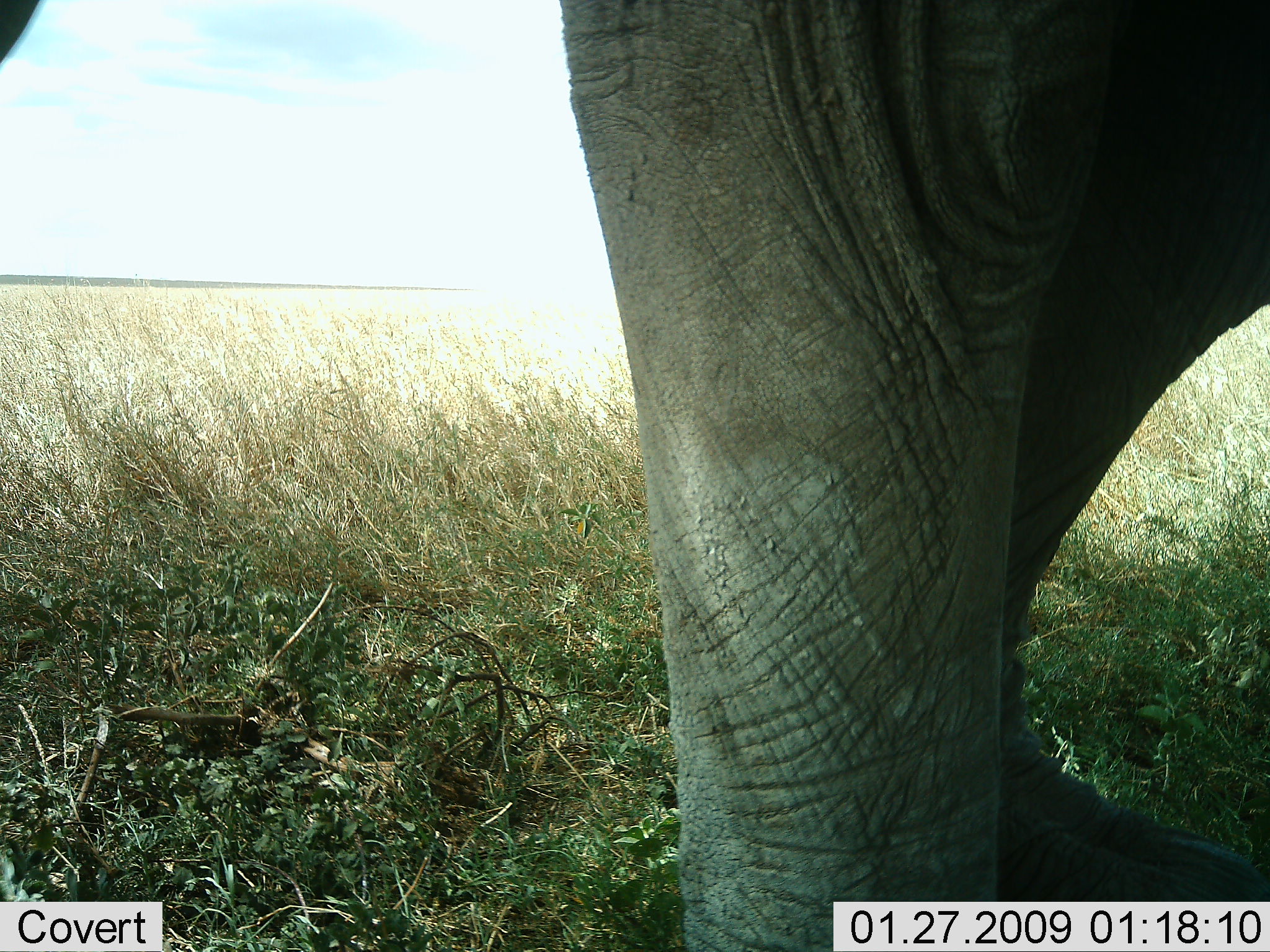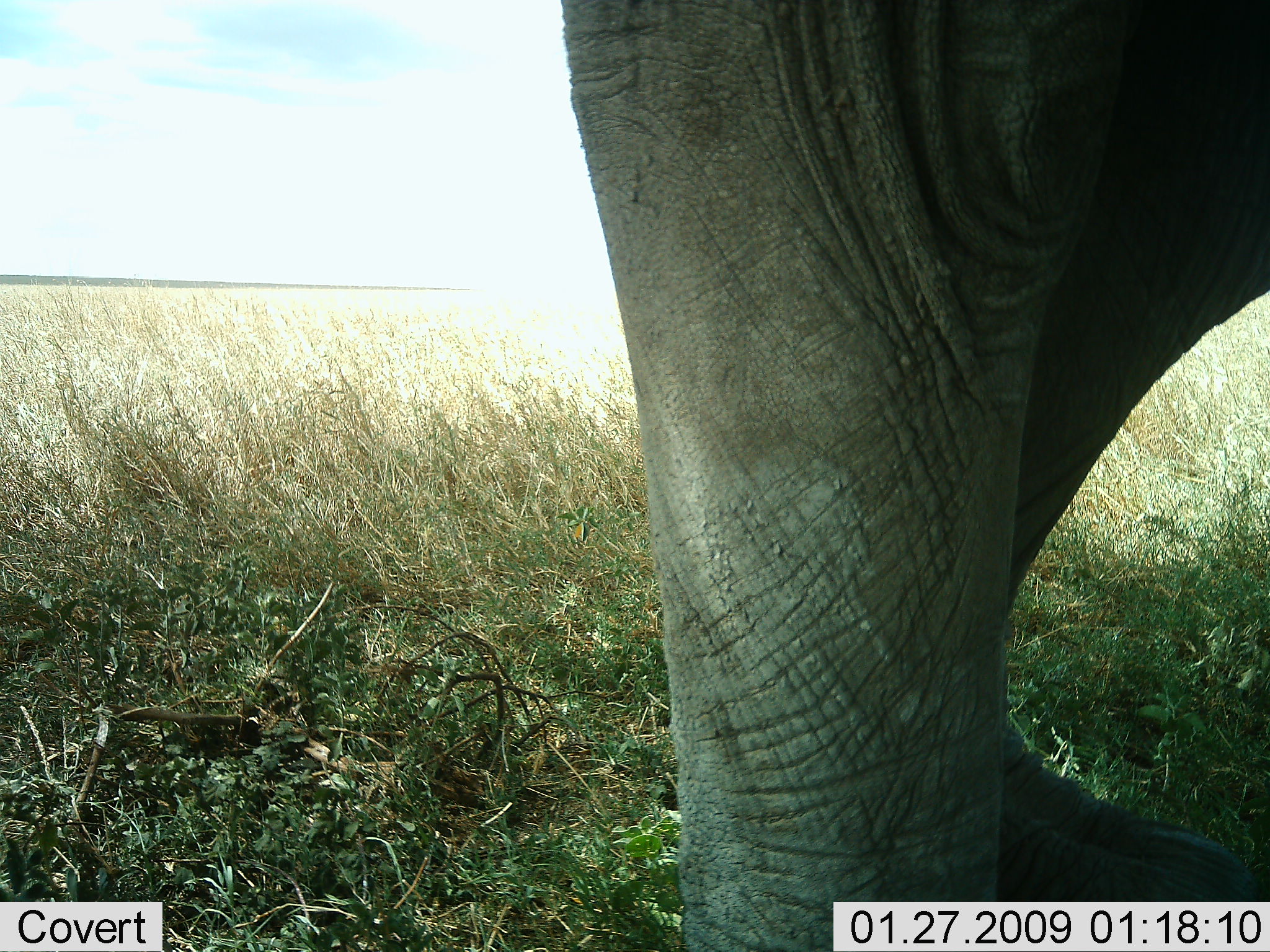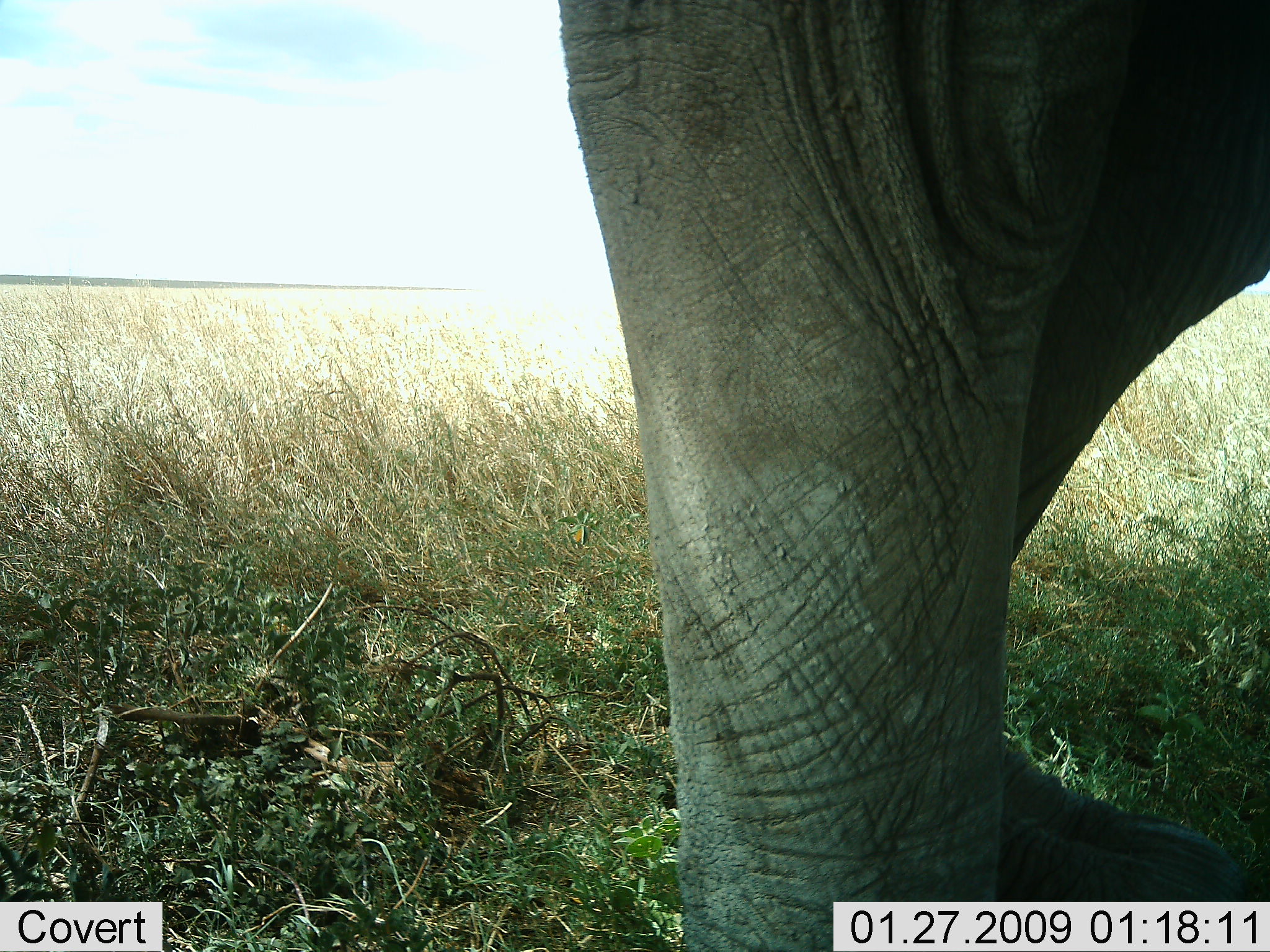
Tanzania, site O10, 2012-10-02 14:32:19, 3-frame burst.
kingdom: Animalia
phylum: Chordata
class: Mammalia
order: Proboscidea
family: Elephantidae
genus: Loxodonta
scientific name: Loxodonta africana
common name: african bush elephant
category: elephant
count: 1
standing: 100%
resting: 0%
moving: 0%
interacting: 0%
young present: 0%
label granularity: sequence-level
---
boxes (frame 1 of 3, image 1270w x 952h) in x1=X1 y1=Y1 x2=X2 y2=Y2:
animal: x1=550 y1=0 x2=1270 y2=952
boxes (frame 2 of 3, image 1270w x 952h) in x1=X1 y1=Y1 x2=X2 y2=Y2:
animal: x1=550 y1=0 x2=1270 y2=952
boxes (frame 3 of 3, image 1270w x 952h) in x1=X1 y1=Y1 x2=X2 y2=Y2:
animal: x1=550 y1=0 x2=1270 y2=952